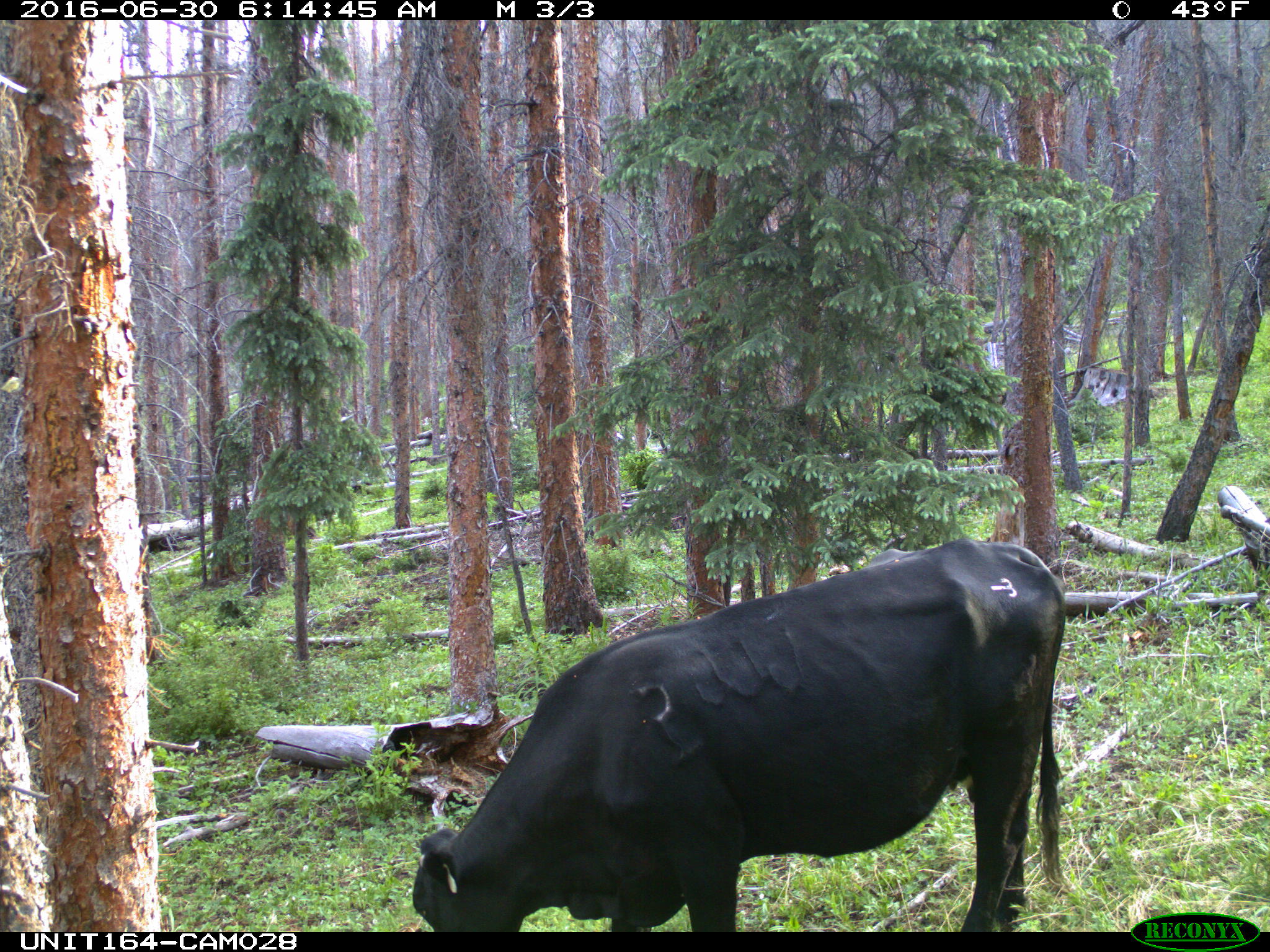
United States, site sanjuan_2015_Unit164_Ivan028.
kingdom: Animalia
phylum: Chordata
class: Mammalia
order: Artiodactyla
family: Bovidae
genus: Bos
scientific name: Bos taurus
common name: domestic cow